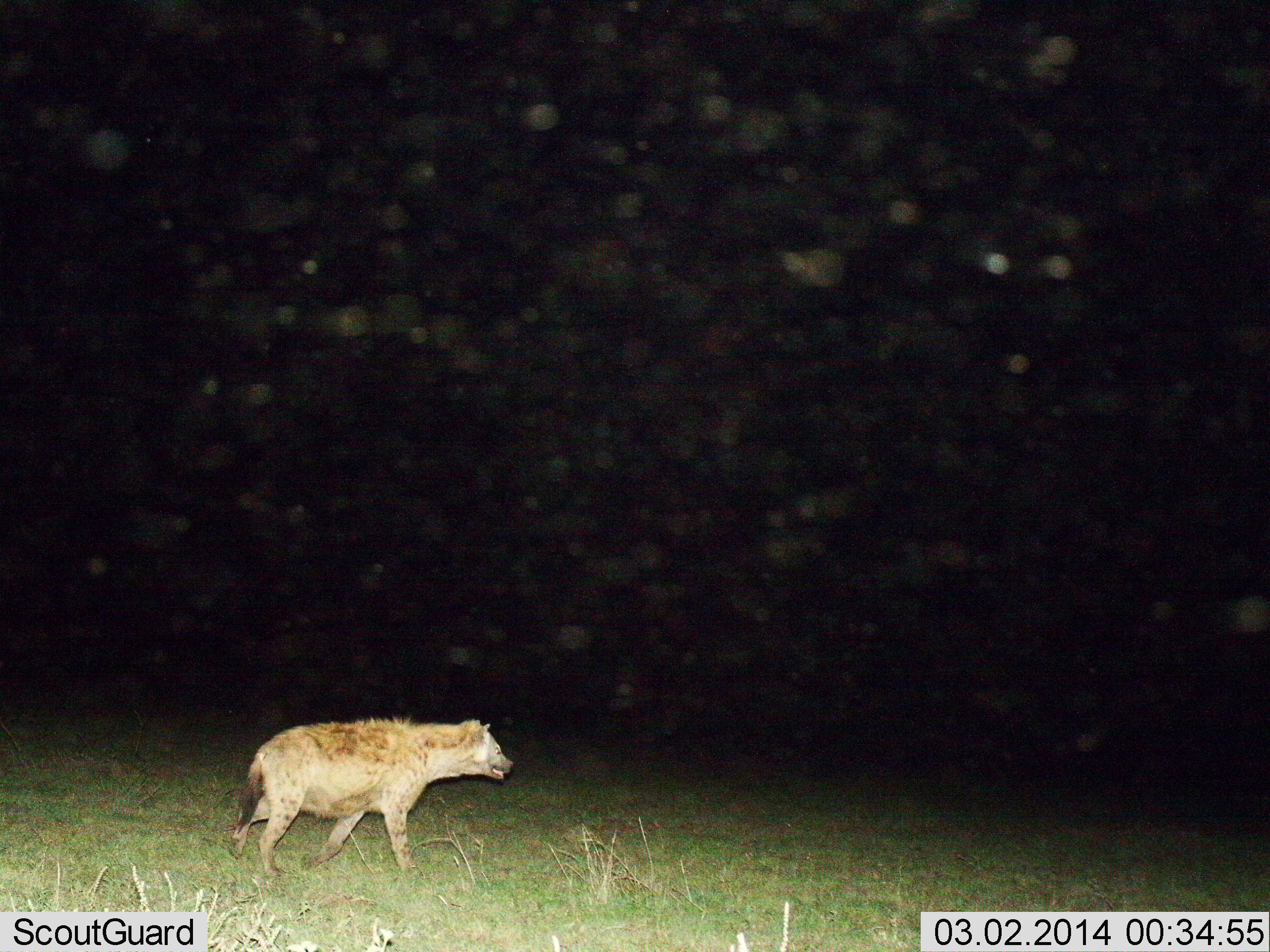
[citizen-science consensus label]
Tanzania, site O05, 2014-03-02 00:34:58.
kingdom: Animalia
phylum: Chordata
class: Mammalia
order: Carnivora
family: Hyaenidae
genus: Crocuta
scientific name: Crocuta crocuta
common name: spotted hyena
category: hyenaspotted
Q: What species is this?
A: Hyenaspotted (spotted hyena) (Crocuta crocuta).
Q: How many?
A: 1.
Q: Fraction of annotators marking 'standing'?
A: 0%.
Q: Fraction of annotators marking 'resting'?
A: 0%.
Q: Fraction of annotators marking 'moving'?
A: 100%.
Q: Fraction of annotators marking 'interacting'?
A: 0%.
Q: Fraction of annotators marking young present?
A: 0%.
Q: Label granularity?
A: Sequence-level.